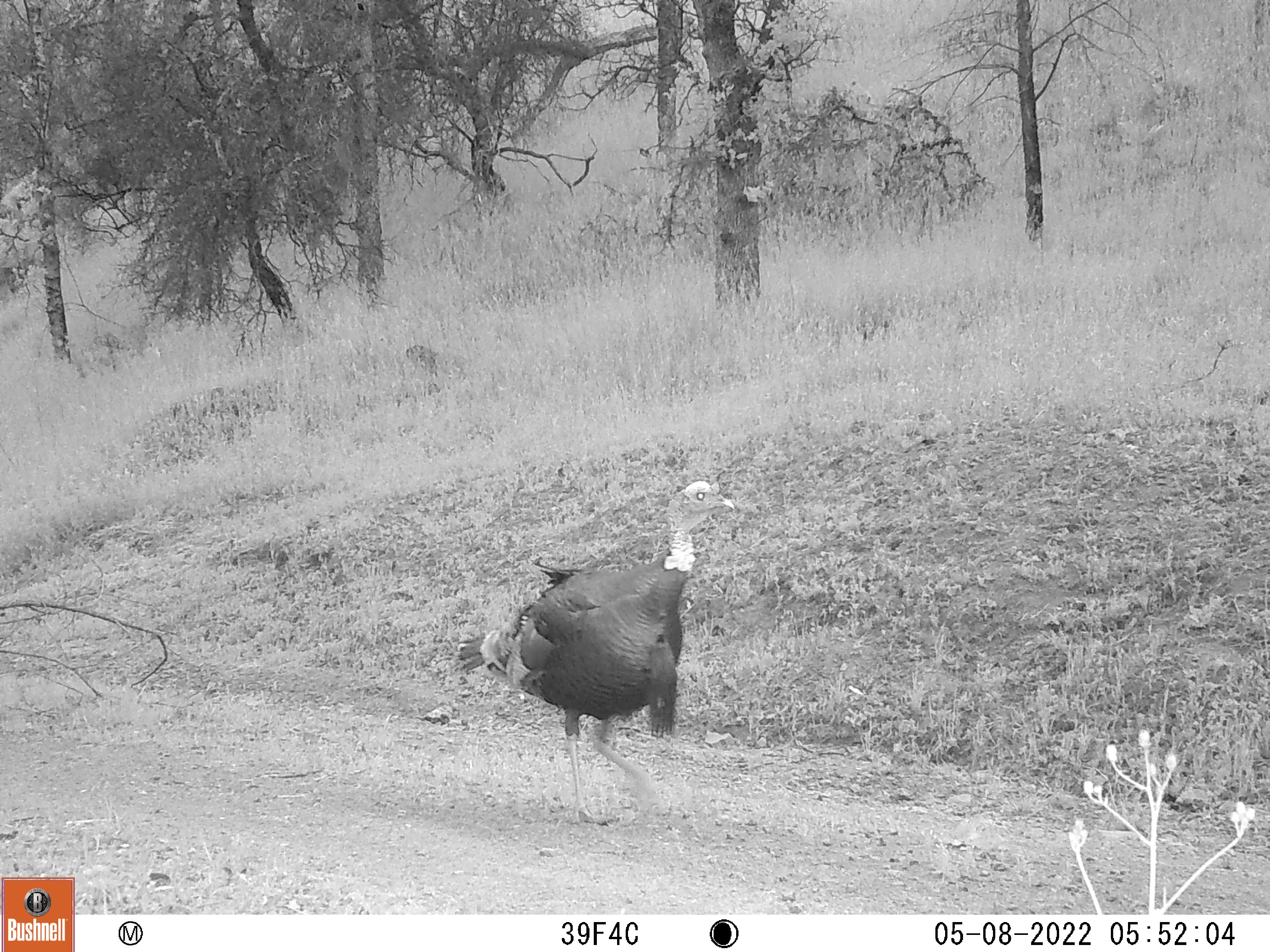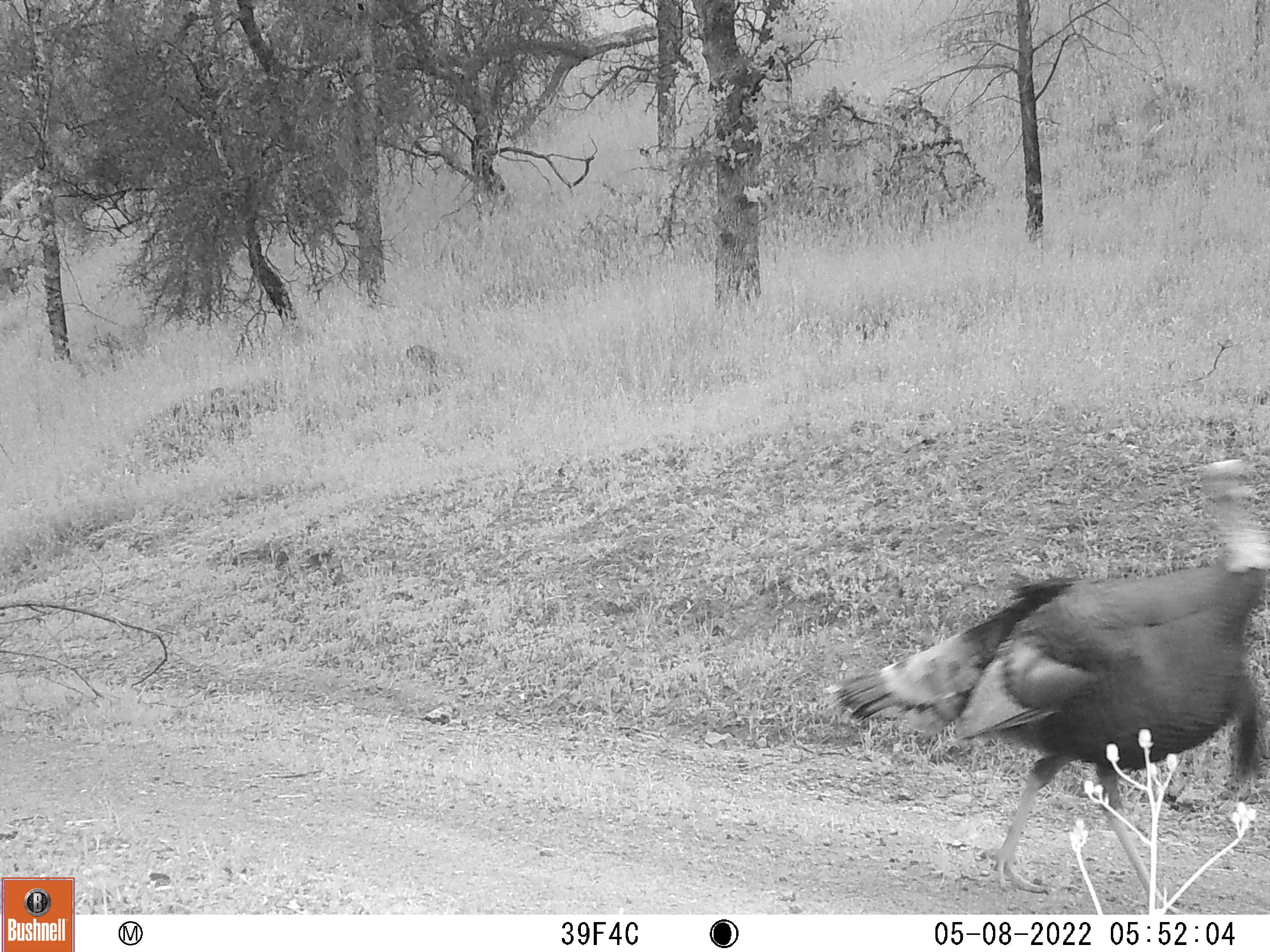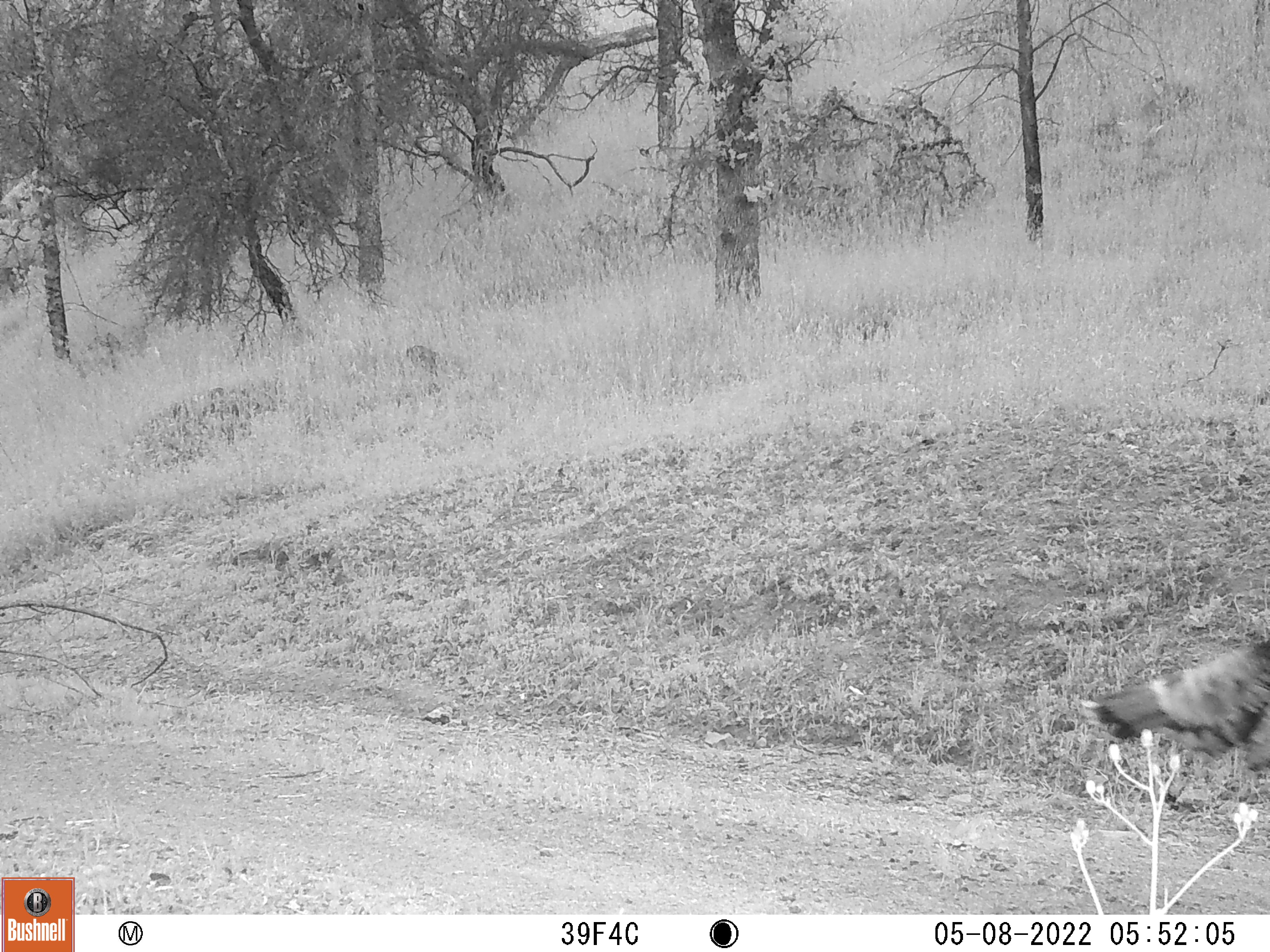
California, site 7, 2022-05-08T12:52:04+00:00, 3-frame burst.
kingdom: Animalia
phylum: Chordata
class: Aves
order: Galliformes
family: Phasianidae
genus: Meleagris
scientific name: Meleagris gallopavo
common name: turkey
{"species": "turkey (Meleagris gallopavo)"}